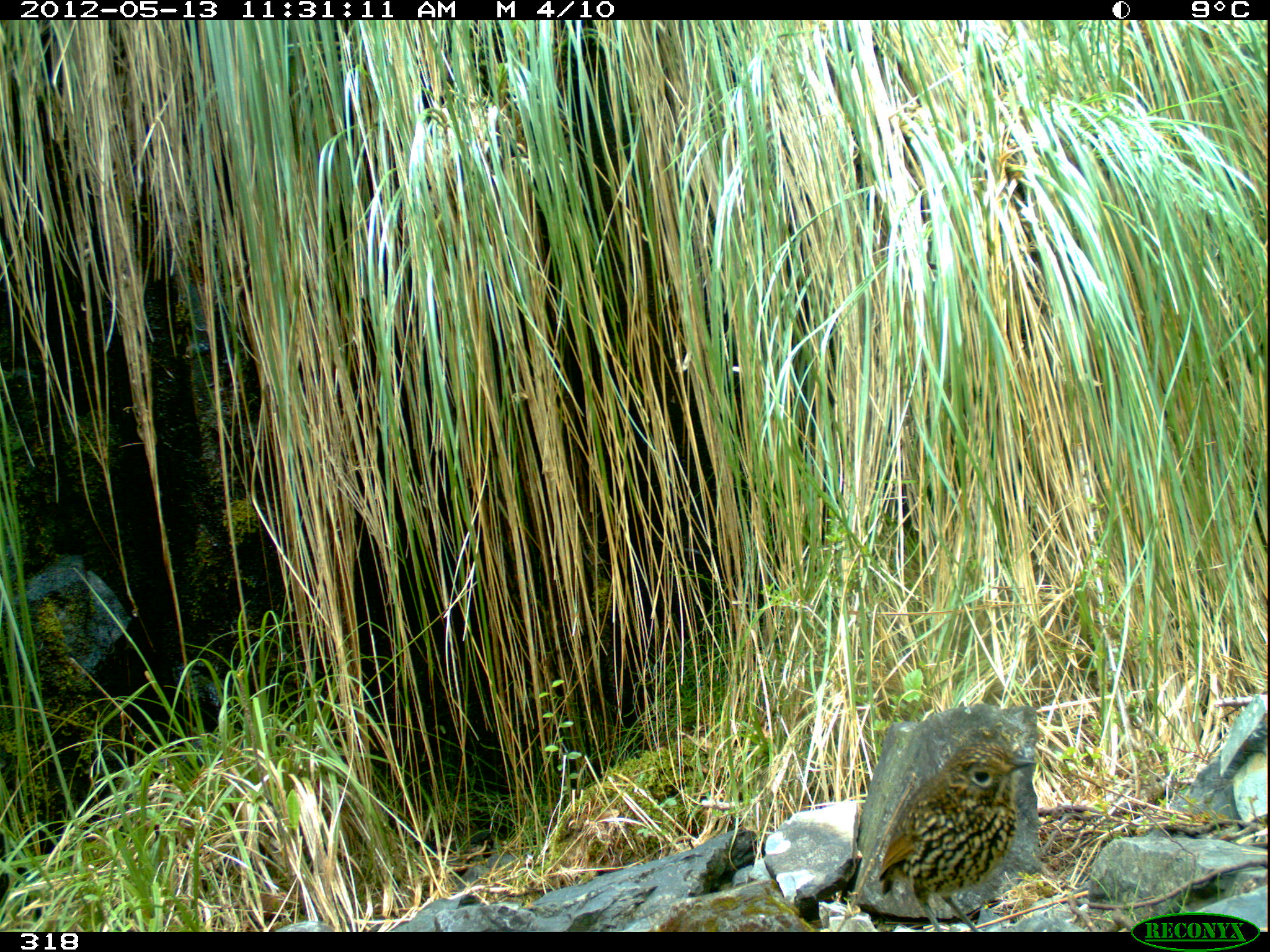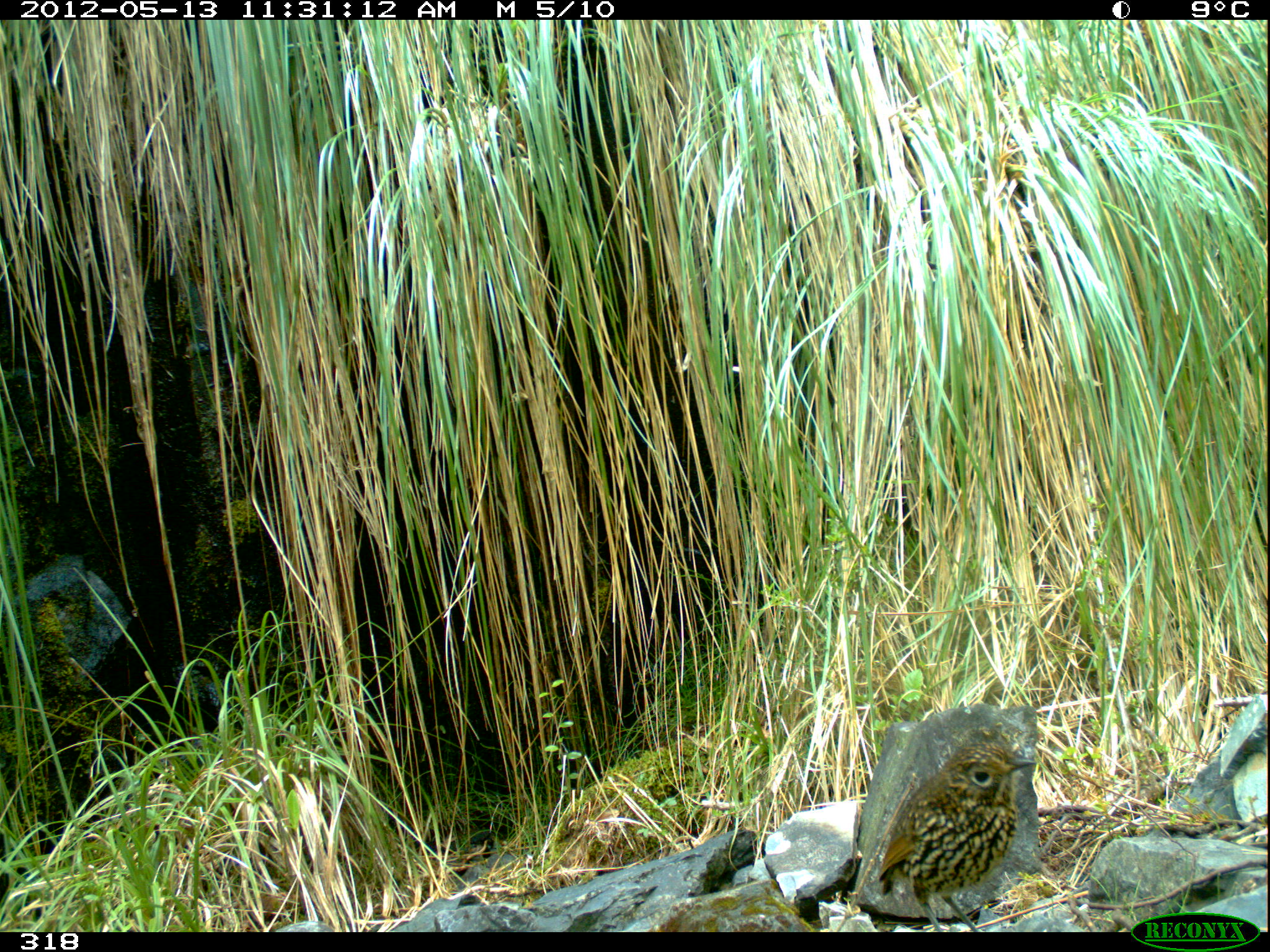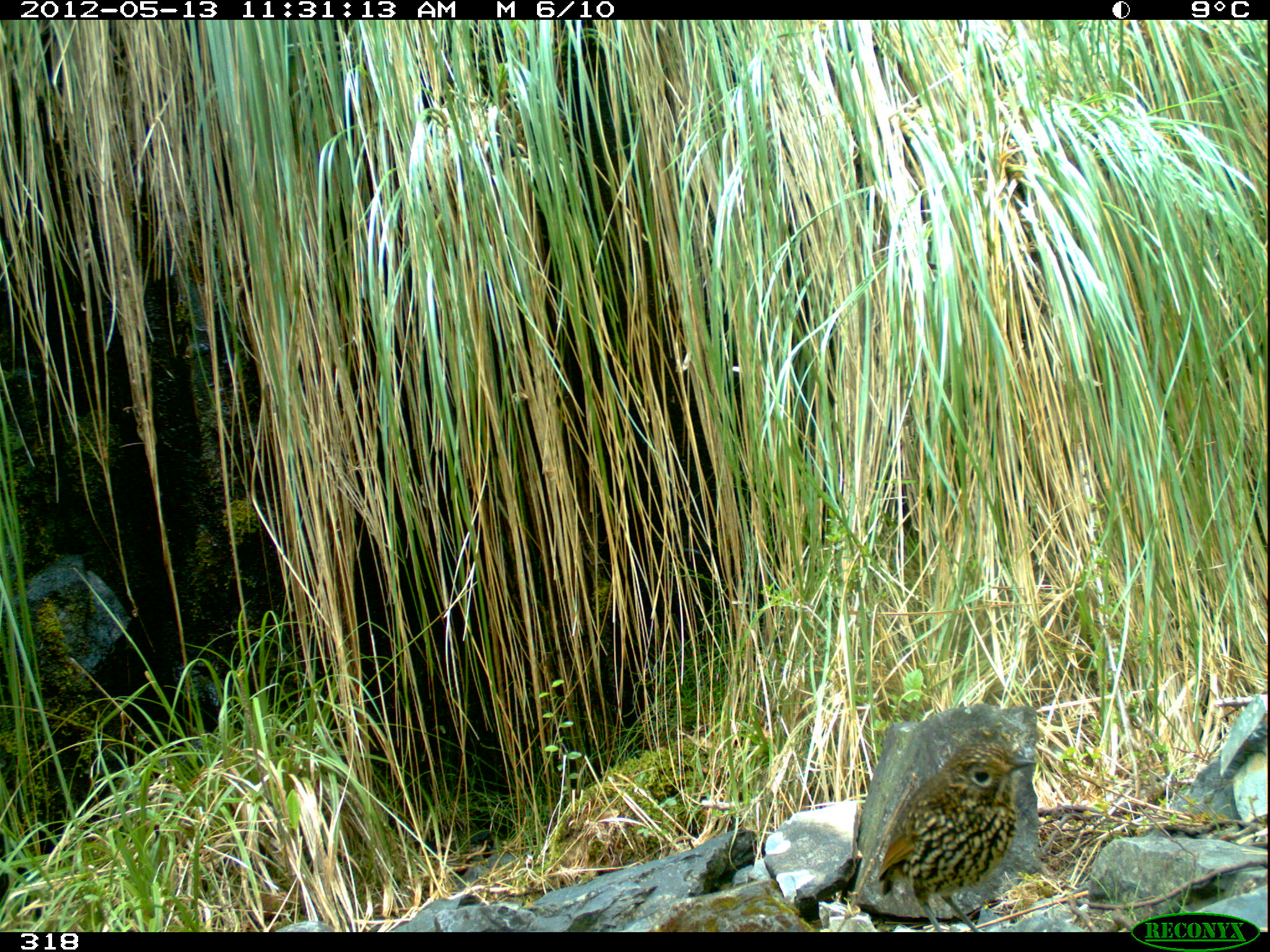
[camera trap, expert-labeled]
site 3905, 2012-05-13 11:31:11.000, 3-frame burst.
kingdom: Animalia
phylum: Chordata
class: Aves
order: Passeriformes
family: Grallariidae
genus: Grallaria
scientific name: Grallaria andicolus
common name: stripe-headed antpitta